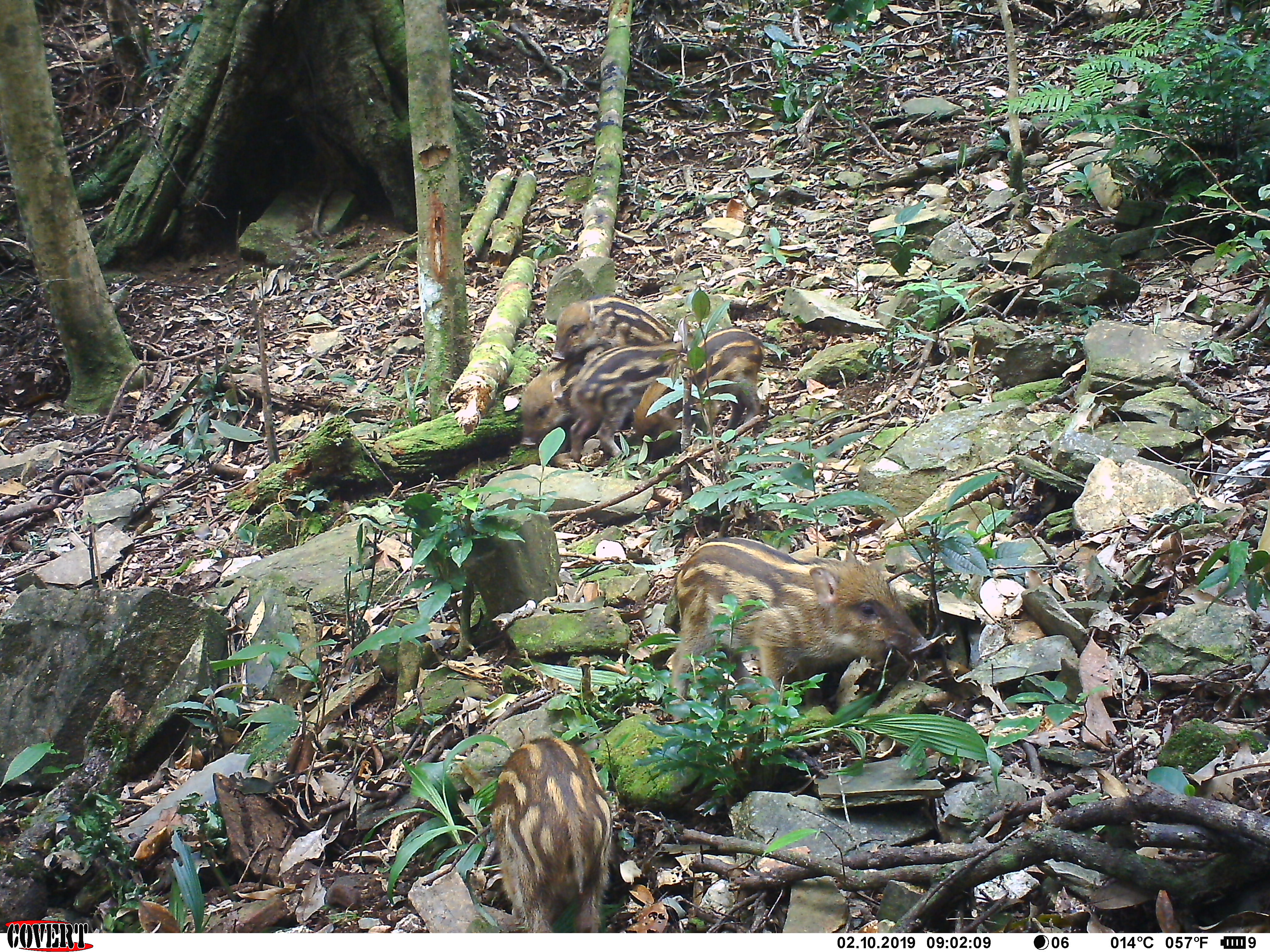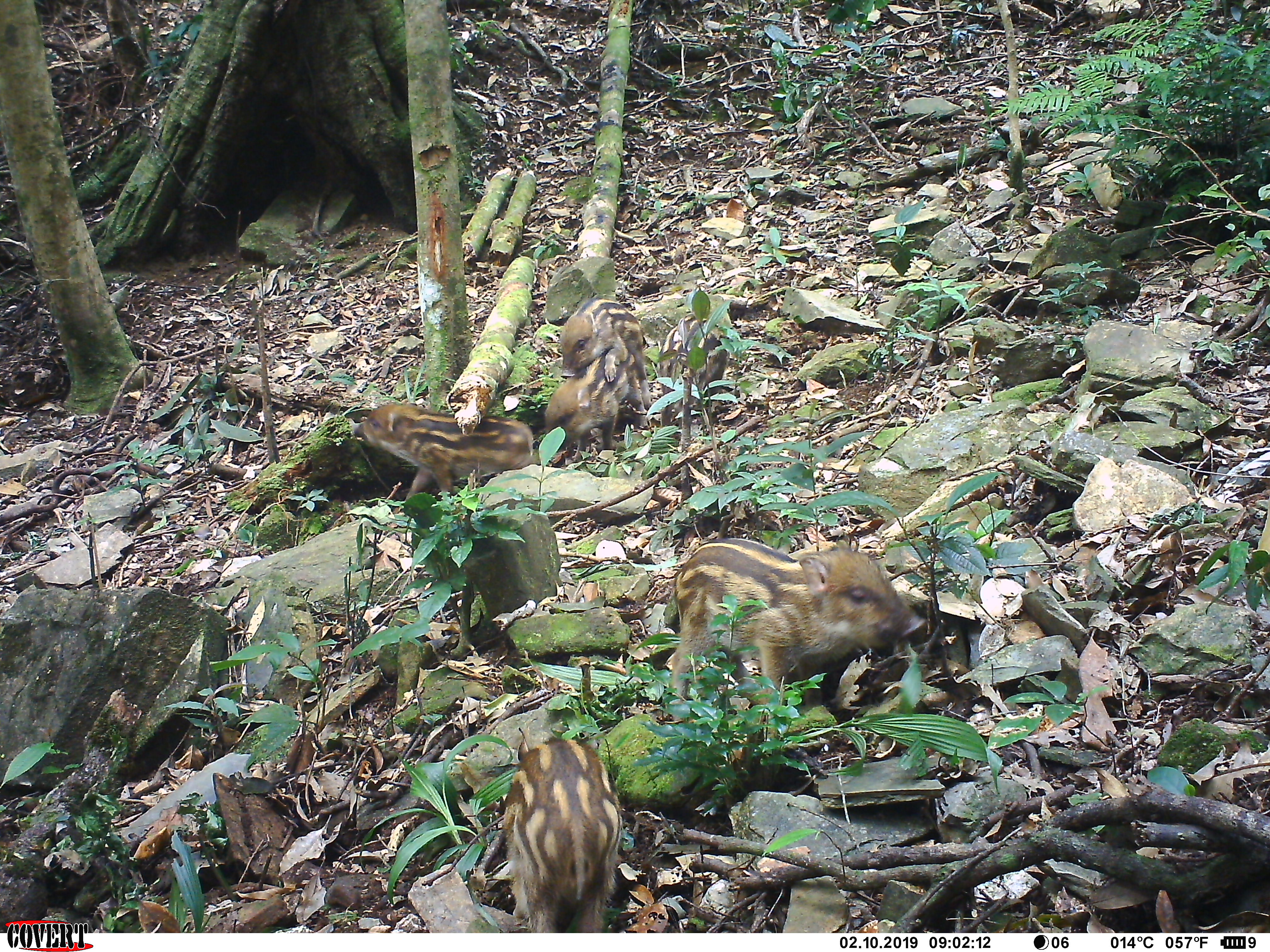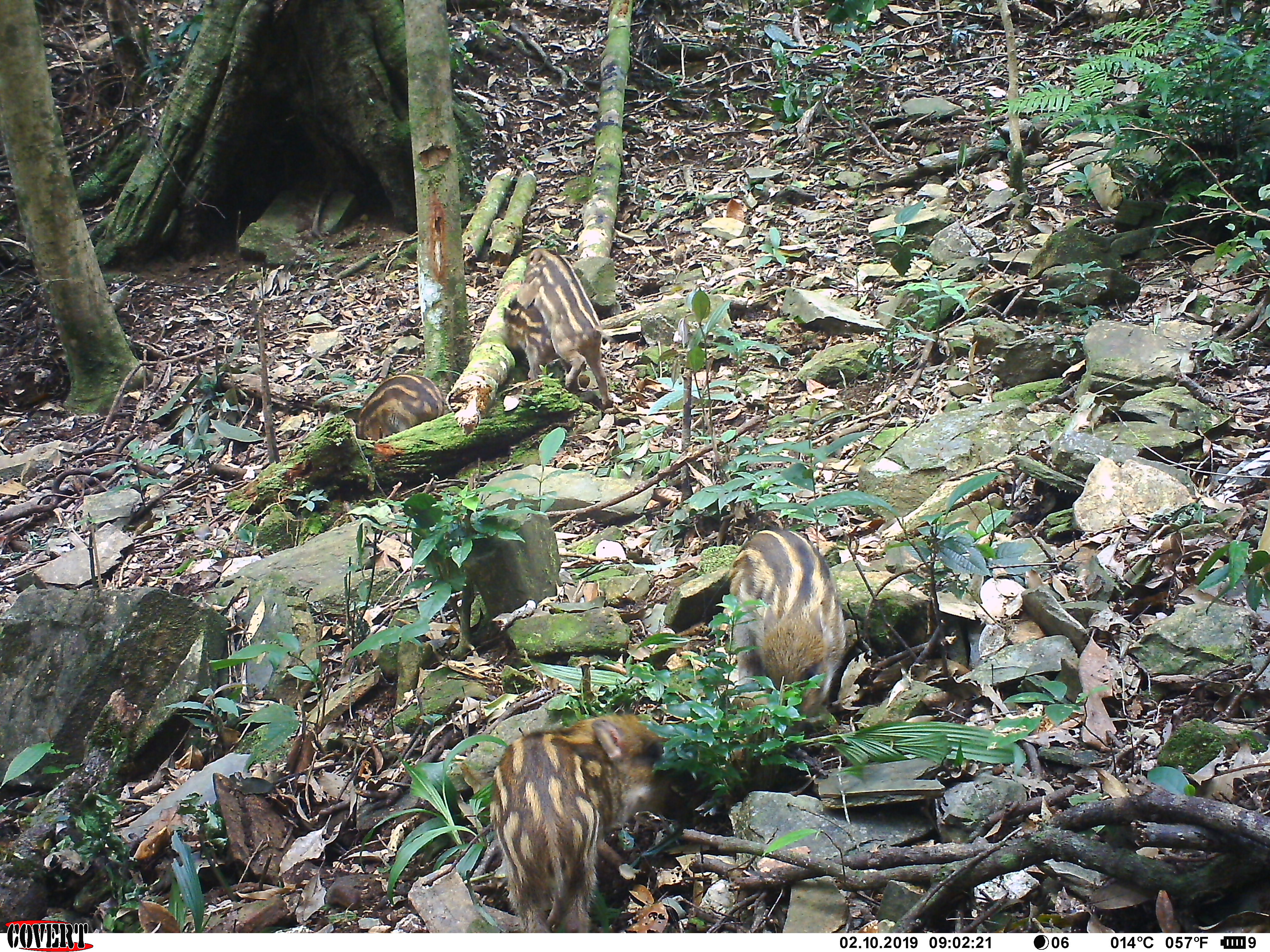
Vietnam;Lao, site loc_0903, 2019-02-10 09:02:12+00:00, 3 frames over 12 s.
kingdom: Animalia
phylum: Chordata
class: Mammalia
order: Artiodactyla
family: Suidae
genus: Sus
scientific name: Sus scrofa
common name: eurasian wild pig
Eurasian wild pig (Sus scrofa). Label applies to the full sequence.